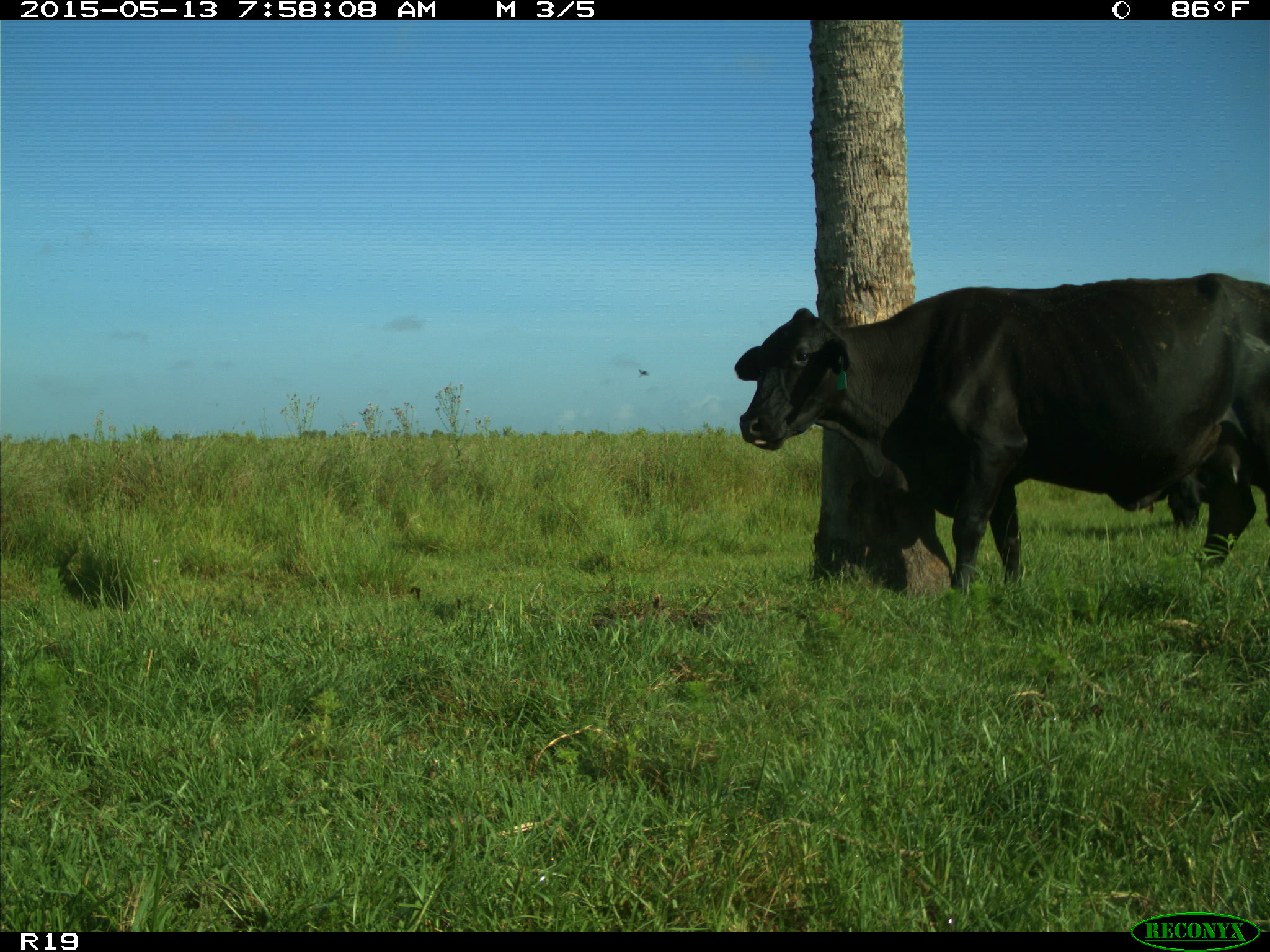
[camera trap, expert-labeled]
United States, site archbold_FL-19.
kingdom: Animalia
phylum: Chordata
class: Mammalia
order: Artiodactyla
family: Bovidae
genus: Bos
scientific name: Bos taurus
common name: domestic cow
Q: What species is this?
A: Bos taurus (domestic cow).